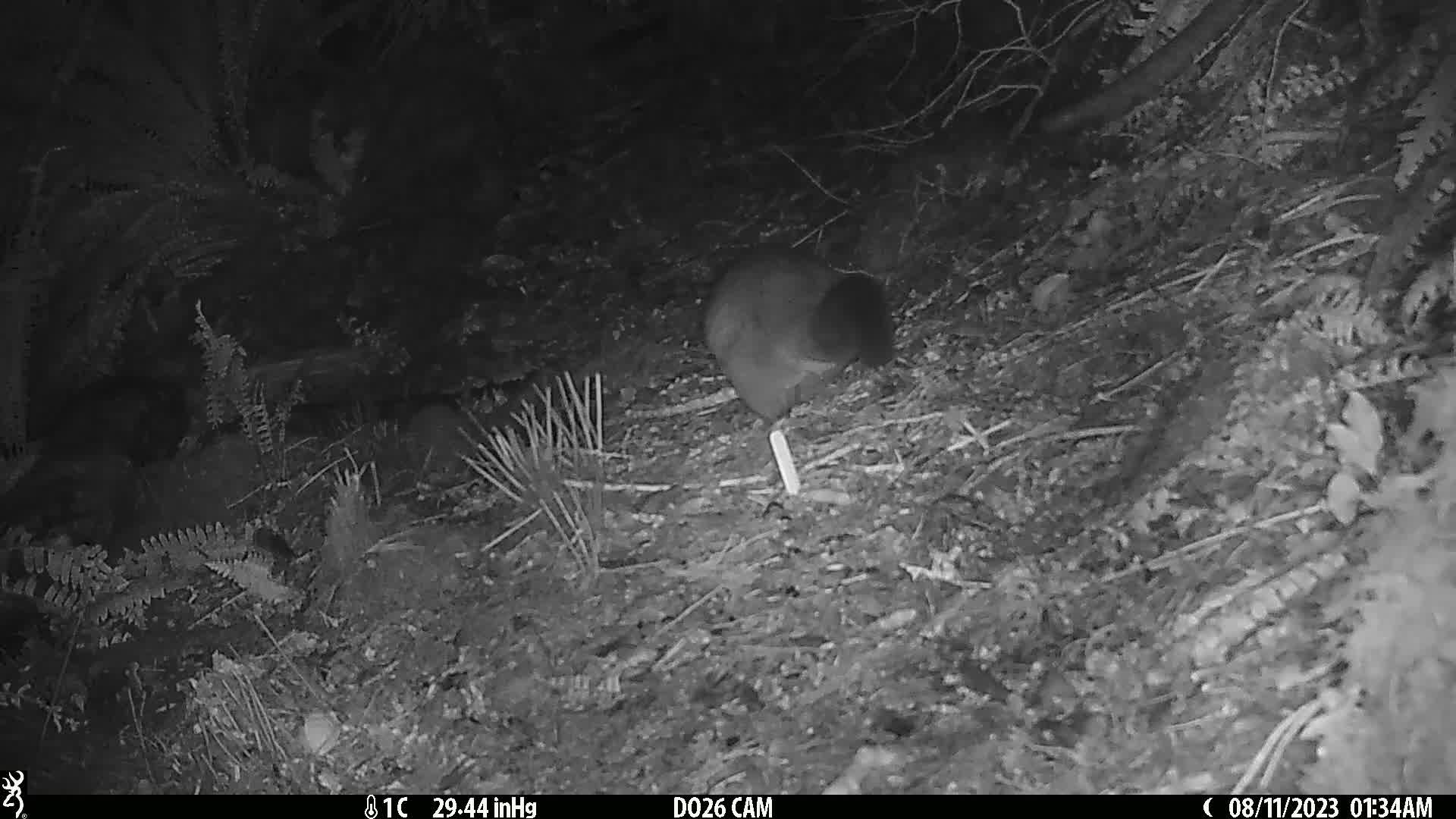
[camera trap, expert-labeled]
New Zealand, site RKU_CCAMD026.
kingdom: Animalia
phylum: Chordata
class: Mammalia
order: Diprotodontia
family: Phalangeridae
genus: Trichosurus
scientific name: Trichosurus vulpecula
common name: common brushtail possum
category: possum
Possum (common brushtail possum) (Trichosurus vulpecula).